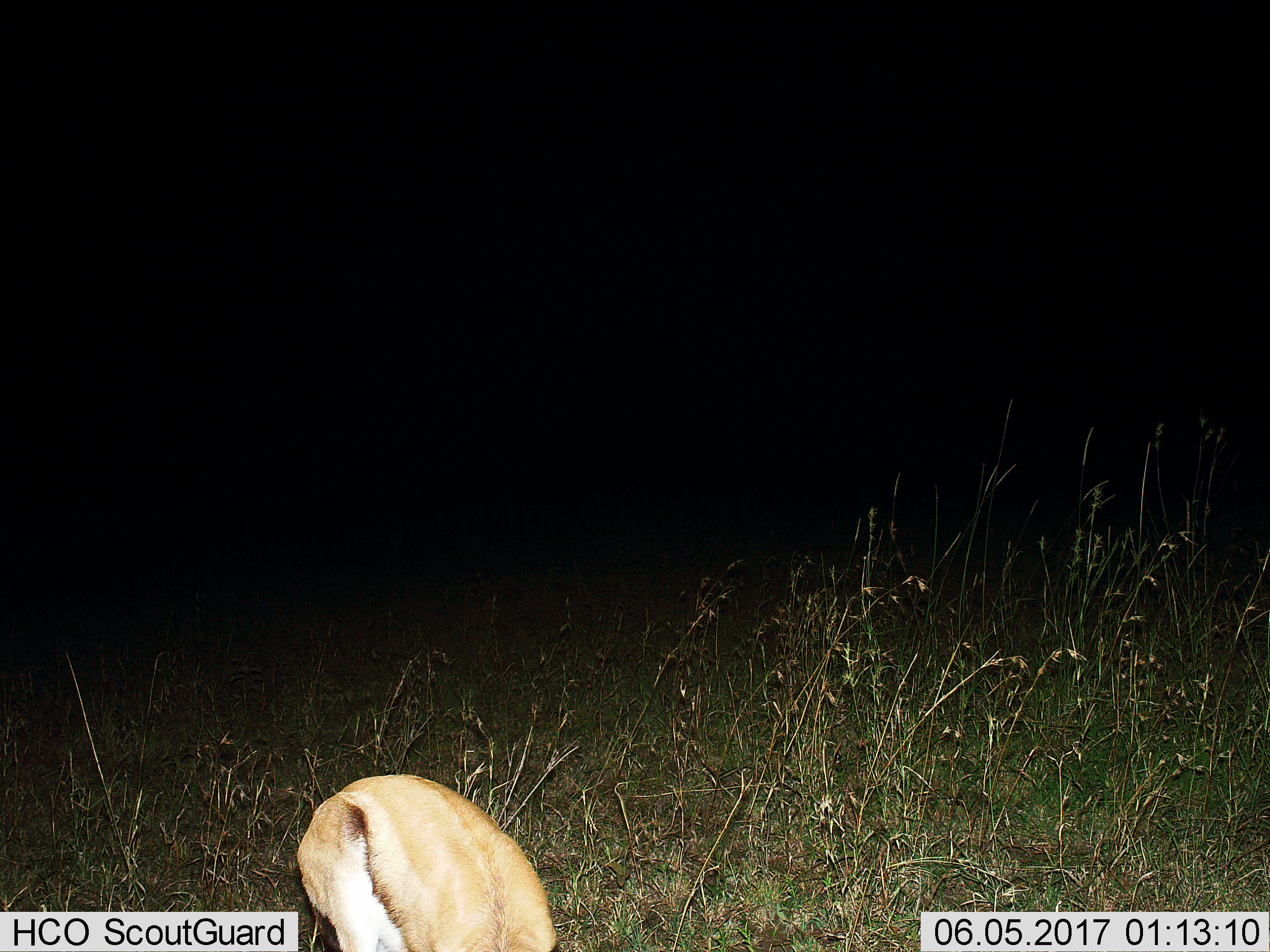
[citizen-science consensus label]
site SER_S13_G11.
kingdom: Animalia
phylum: Chordata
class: Mammalia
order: Artiodactyla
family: Bovidae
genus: Eudorcas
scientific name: Eudorcas thomsonii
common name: thomson's gazelle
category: gazellethomsons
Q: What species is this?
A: Gazellethomsons (thomson's gazelle) (Eudorcas thomsonii).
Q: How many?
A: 1.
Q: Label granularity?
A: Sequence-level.